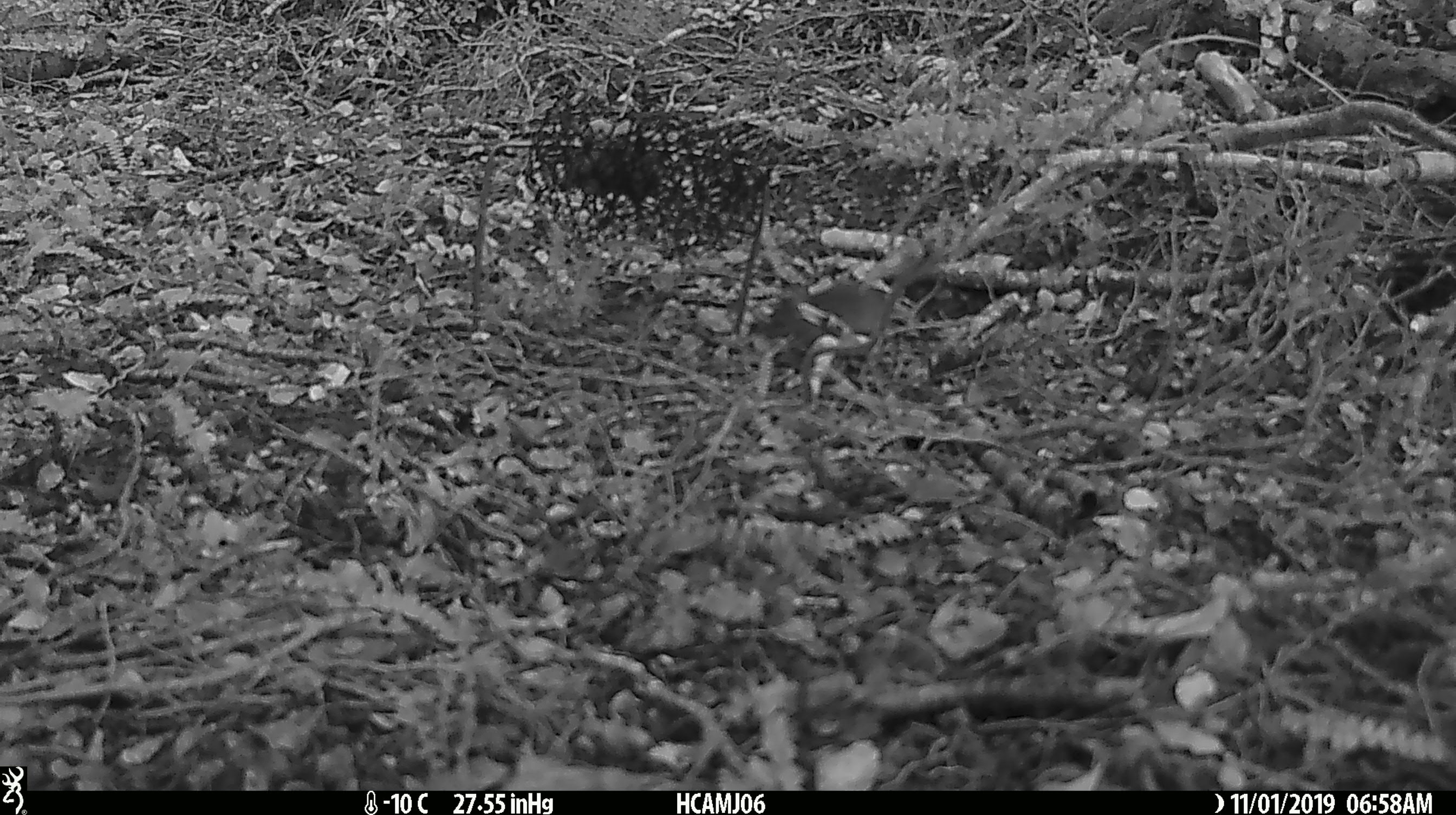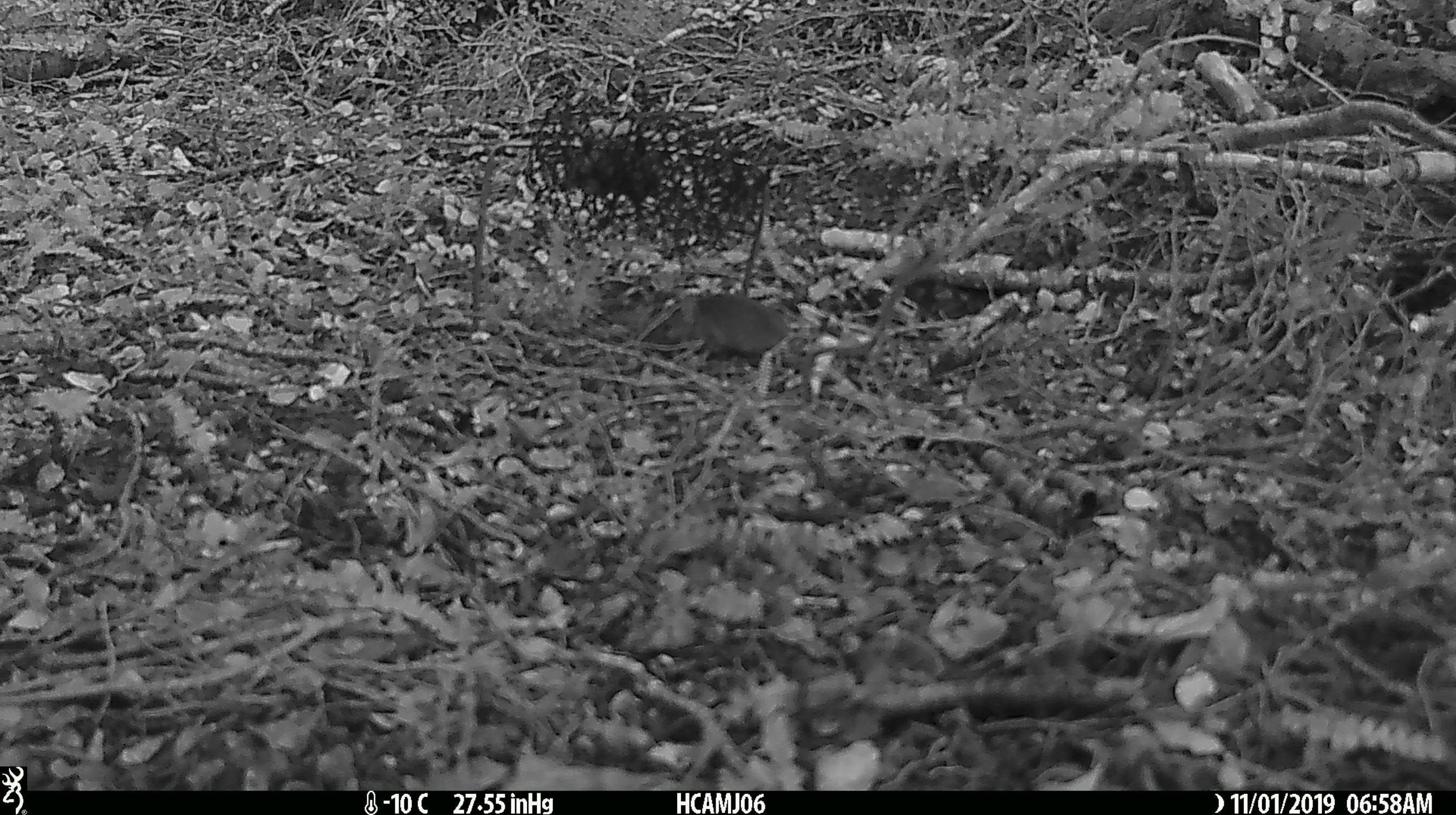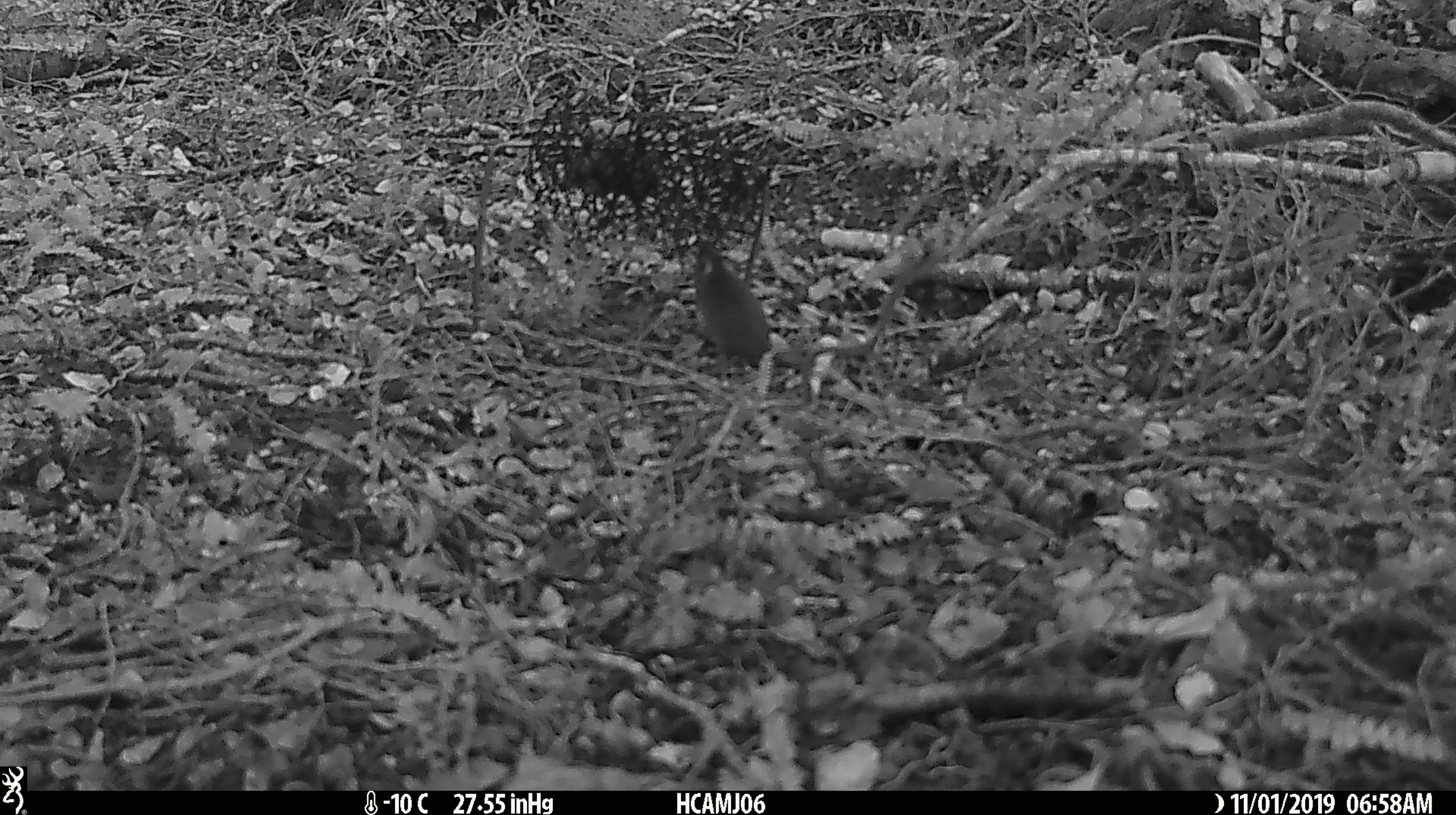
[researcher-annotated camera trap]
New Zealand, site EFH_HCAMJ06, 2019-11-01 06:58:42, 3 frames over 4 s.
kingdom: Animalia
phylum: Chordata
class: Mammalia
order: Rodentia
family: Muridae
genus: Mus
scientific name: Mus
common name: mouse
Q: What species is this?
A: Mouse (Mus).